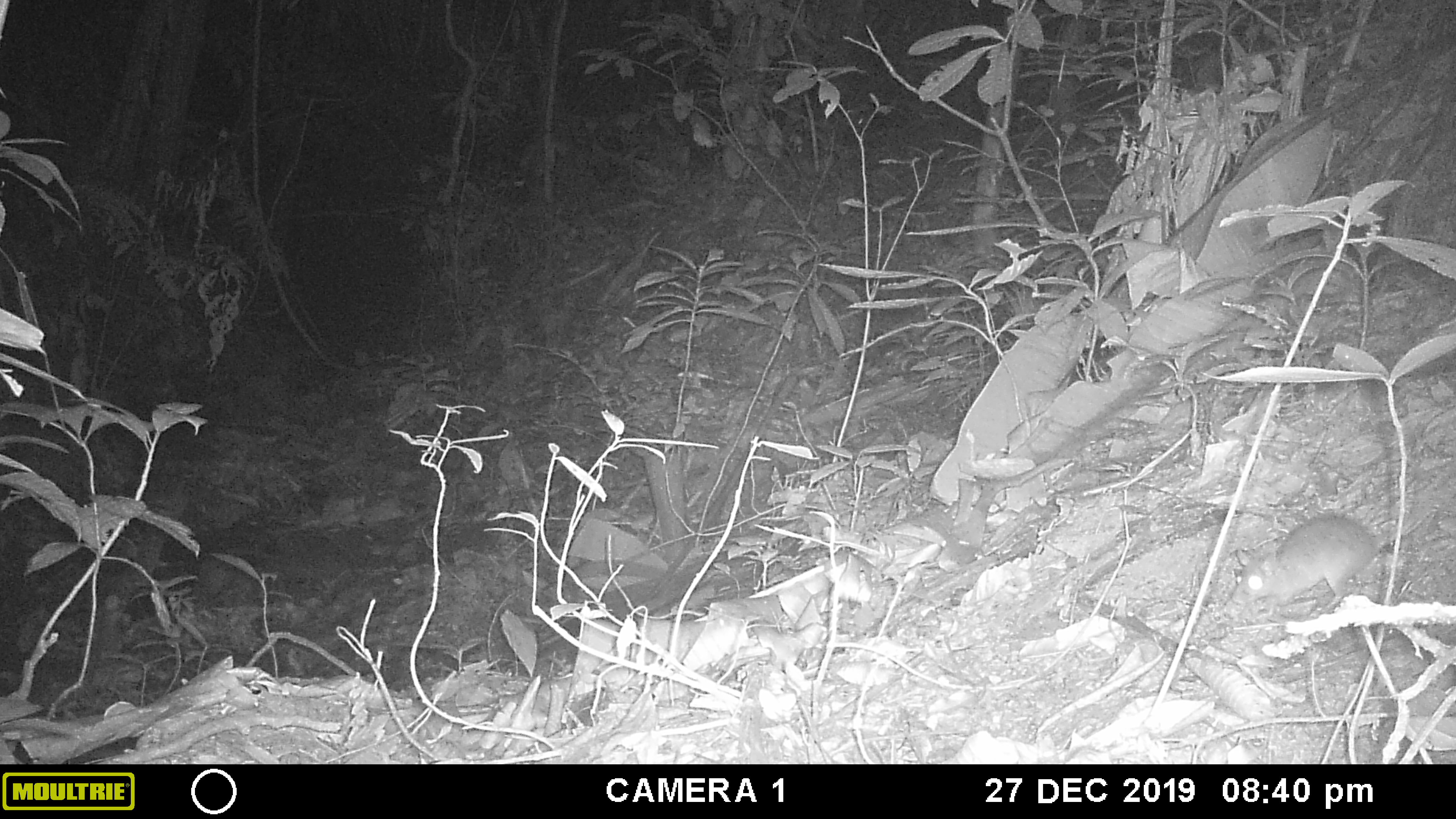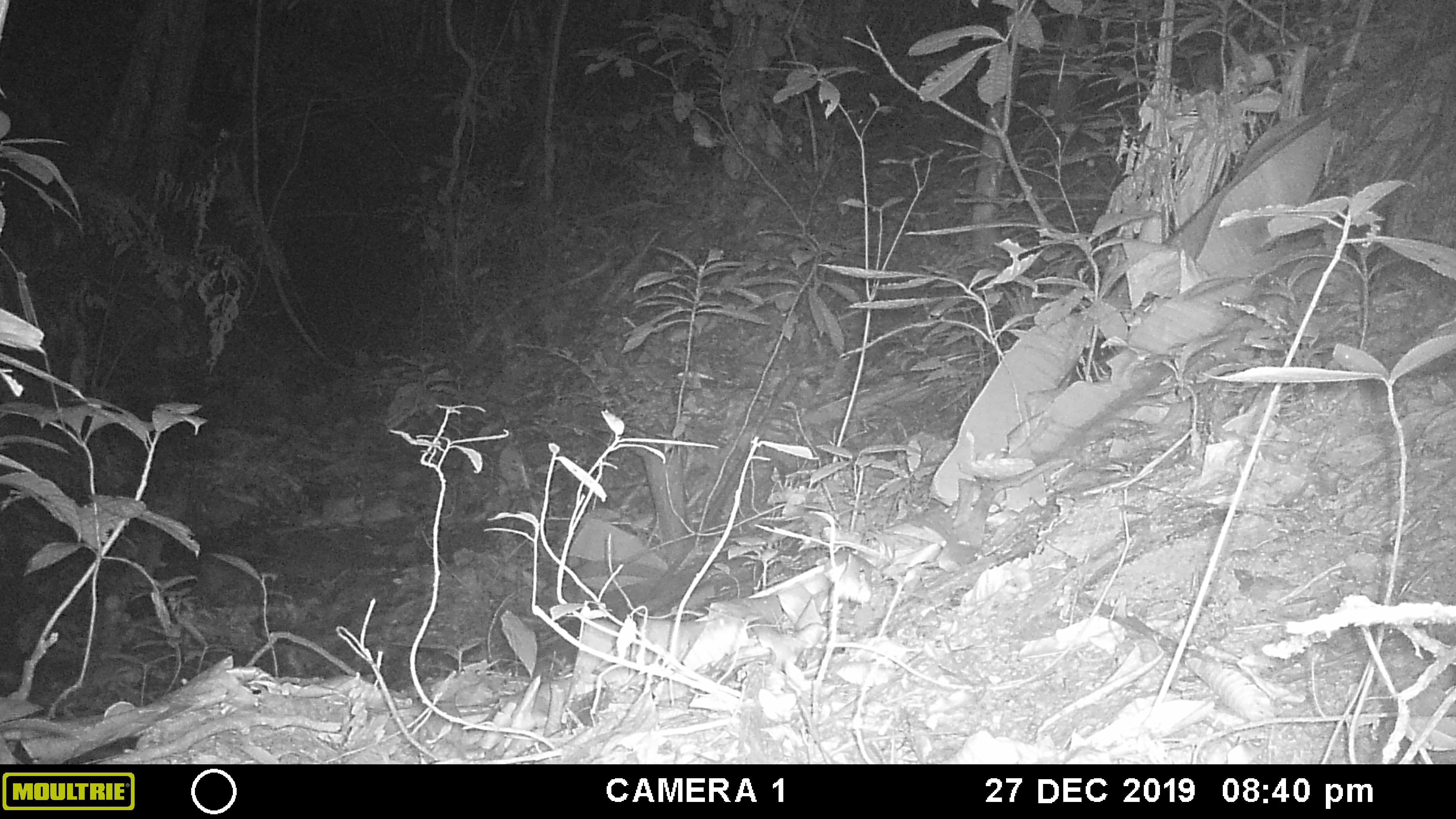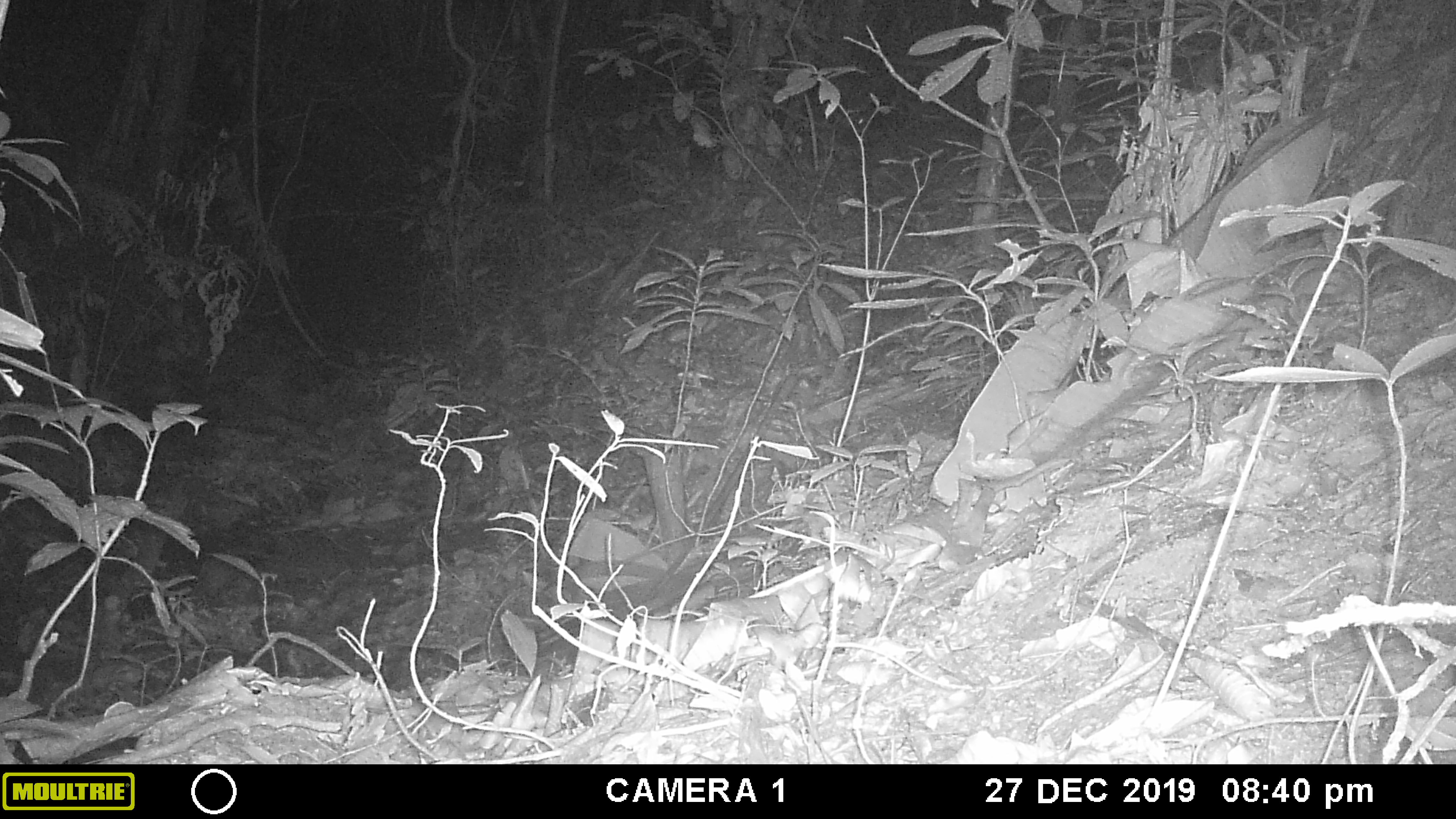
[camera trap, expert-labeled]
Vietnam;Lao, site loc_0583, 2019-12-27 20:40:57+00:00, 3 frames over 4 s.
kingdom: Animalia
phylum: Chordata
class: Mammalia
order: Rodentia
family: Muridae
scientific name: Muridae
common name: old-world mice and rats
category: unidentified murid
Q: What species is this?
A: Unidentified murid (old-world mice and rats) (Muridae).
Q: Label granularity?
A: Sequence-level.